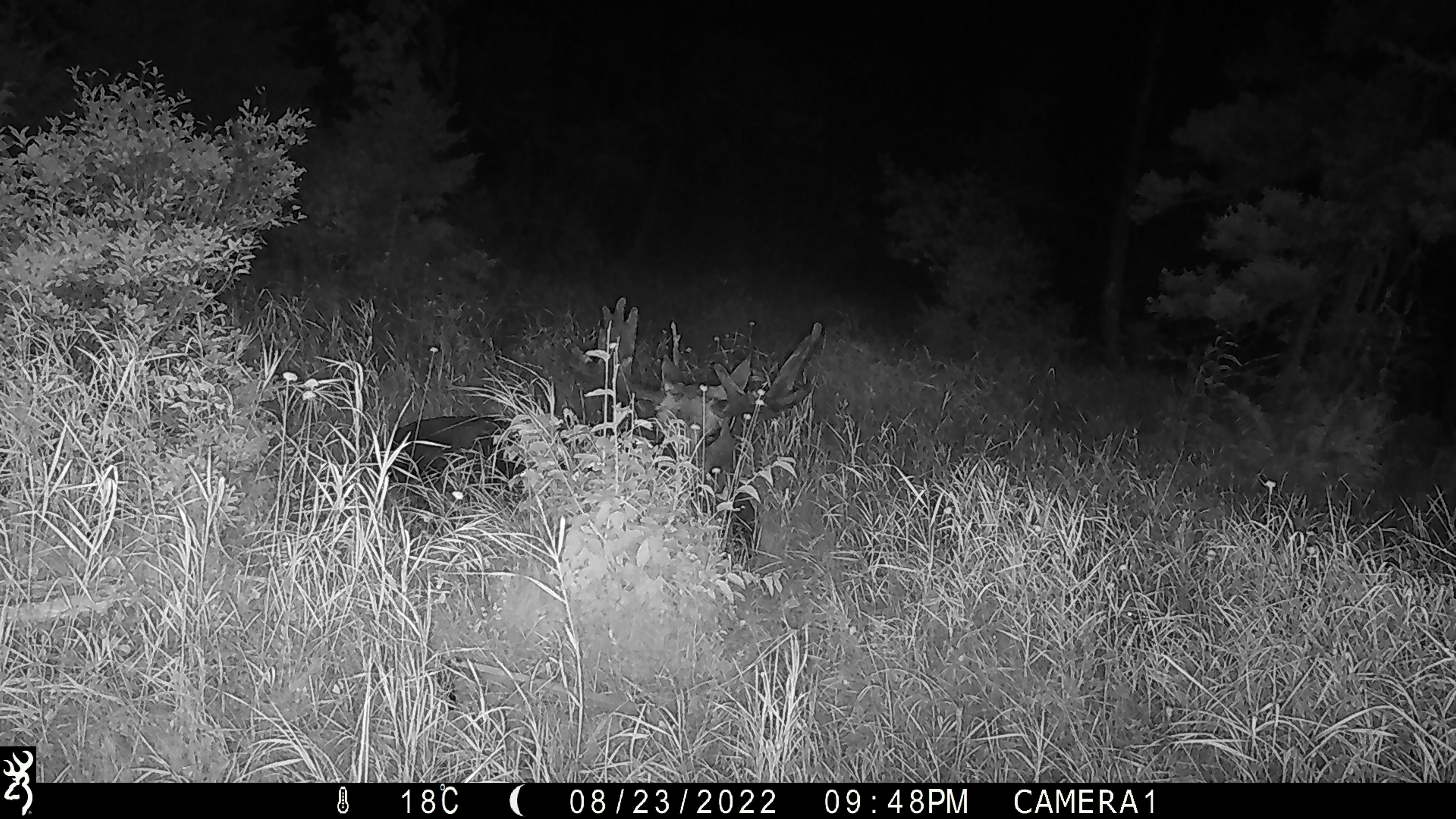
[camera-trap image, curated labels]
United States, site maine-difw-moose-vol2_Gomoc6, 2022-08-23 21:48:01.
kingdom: Animalia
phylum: Chordata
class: Mammalia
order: Artiodactyla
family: Cervidae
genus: Alces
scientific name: Alces alces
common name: moose